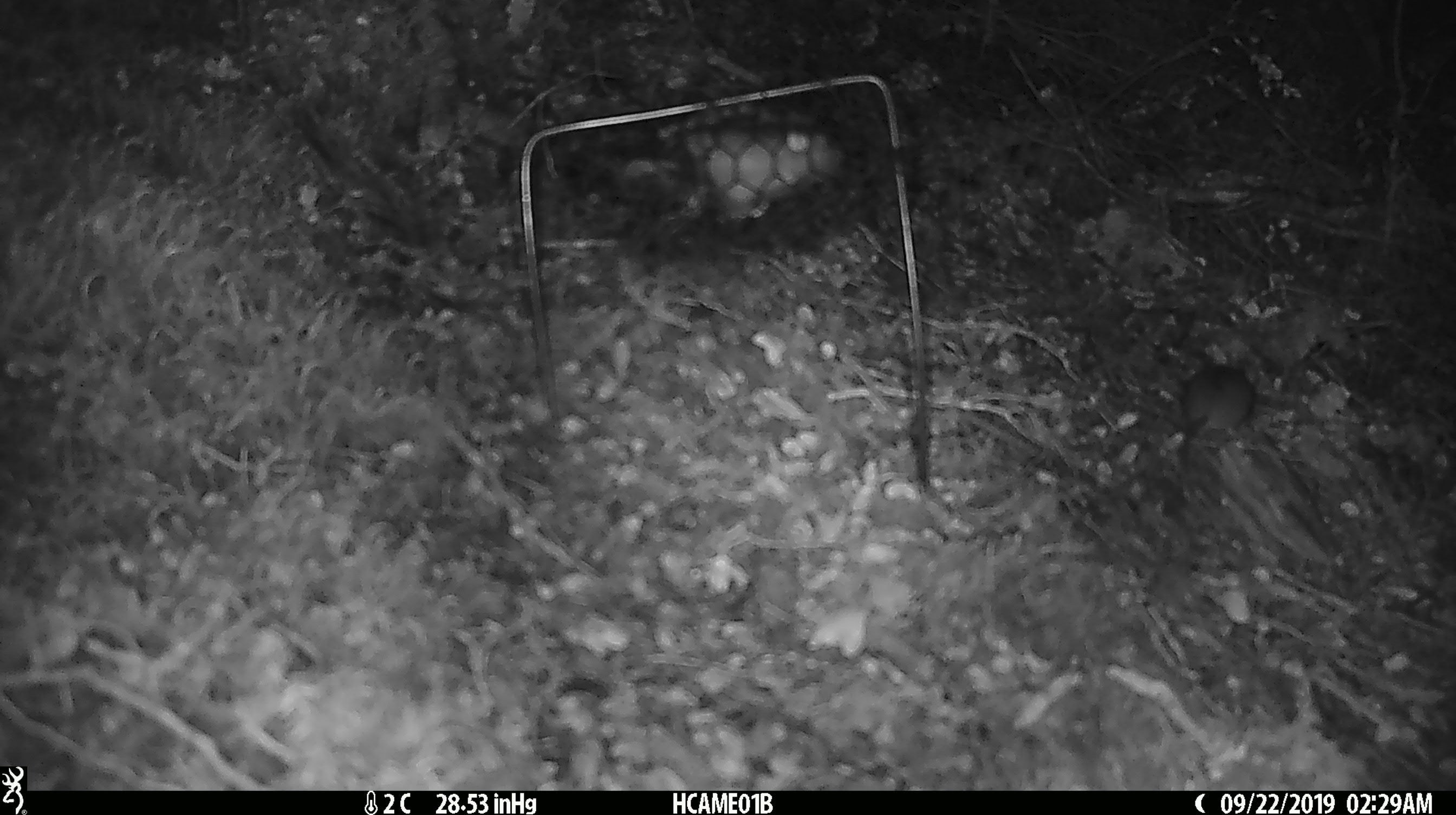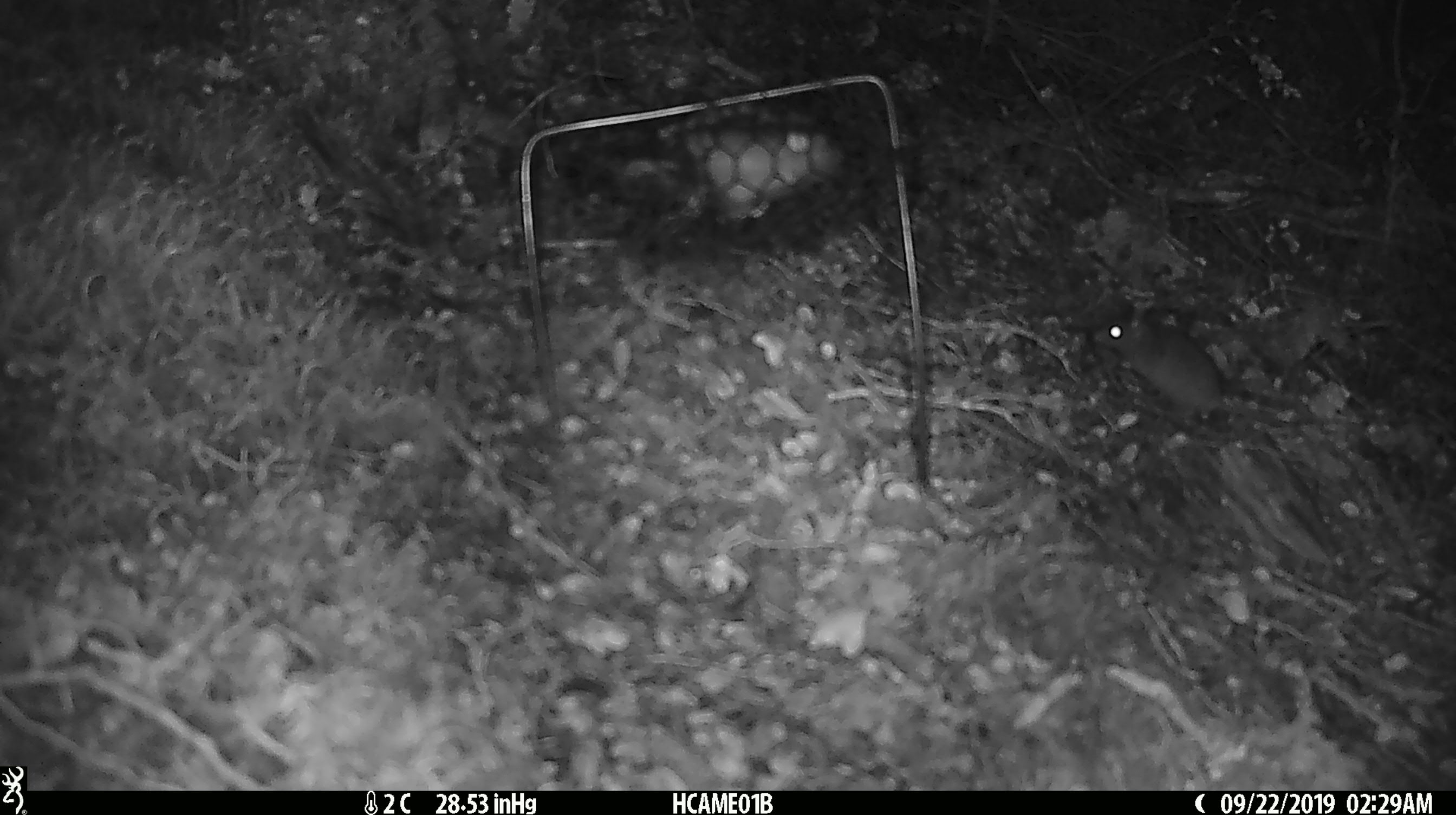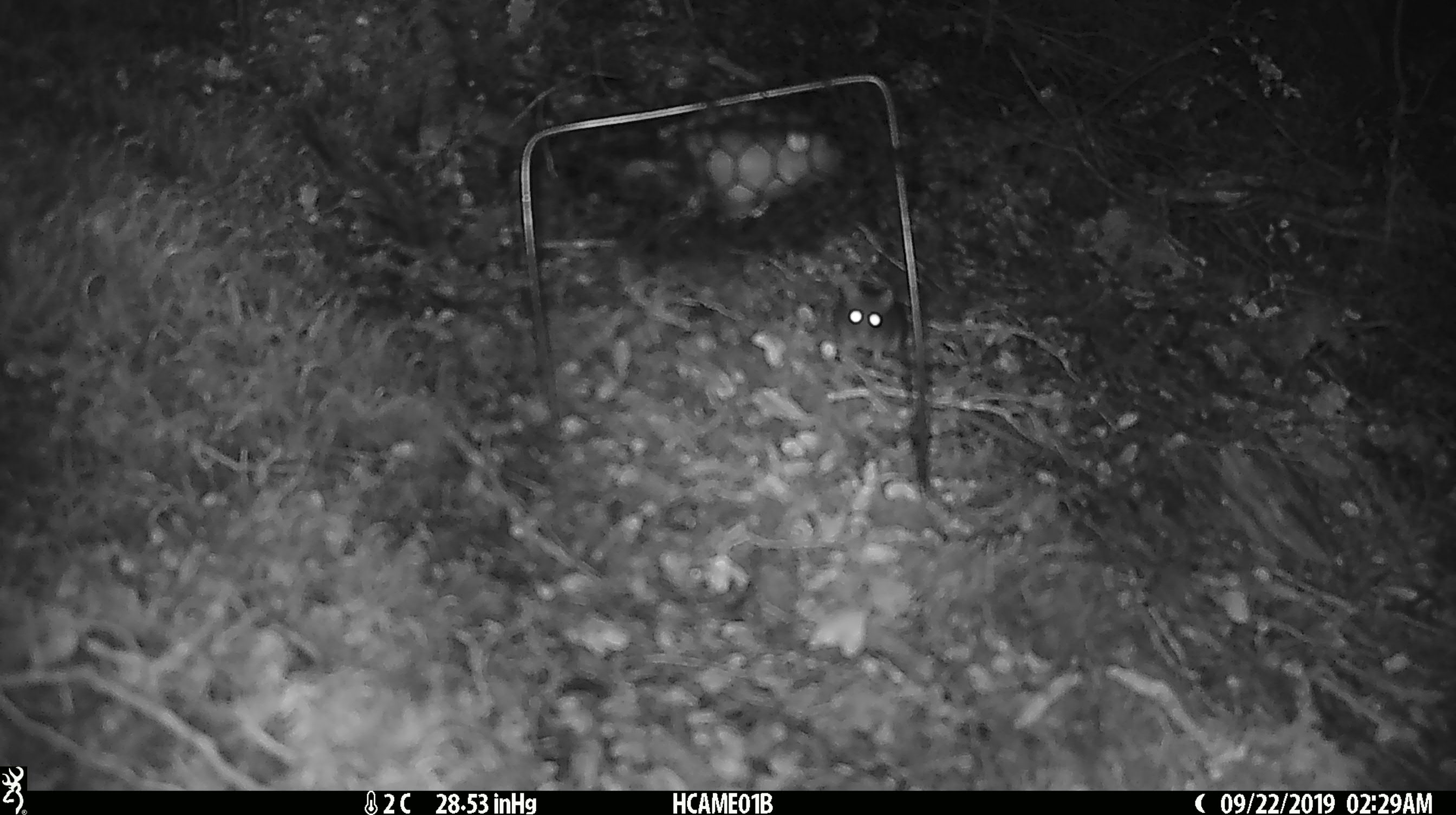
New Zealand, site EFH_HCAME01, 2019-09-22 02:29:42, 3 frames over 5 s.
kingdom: Animalia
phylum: Chordata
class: Mammalia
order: Rodentia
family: Muridae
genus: Mus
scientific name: Mus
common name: mouse